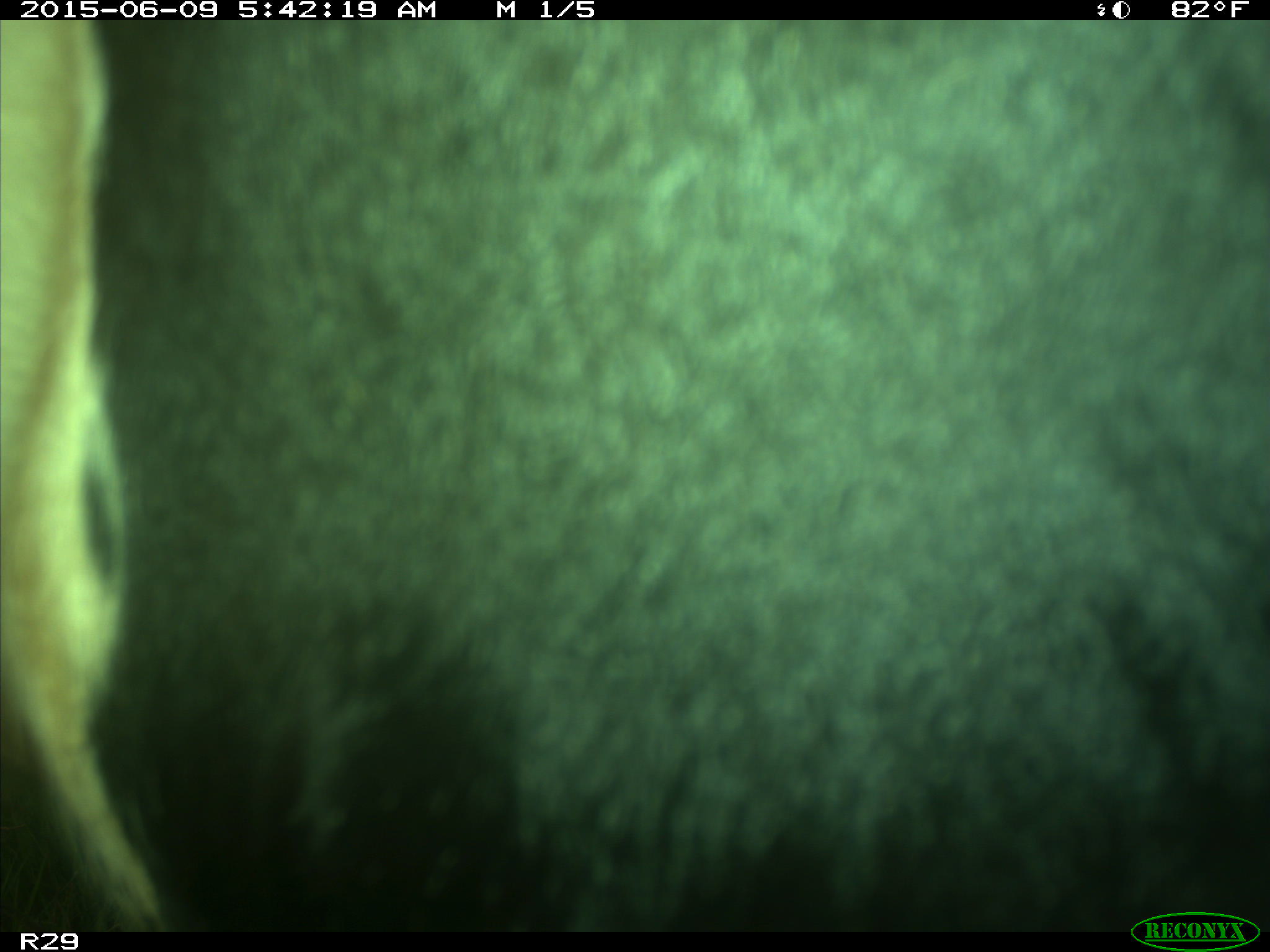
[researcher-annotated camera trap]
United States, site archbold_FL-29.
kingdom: Animalia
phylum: Chordata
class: Mammalia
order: Artiodactyla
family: Bovidae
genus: Bos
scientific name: Bos taurus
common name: domestic cow